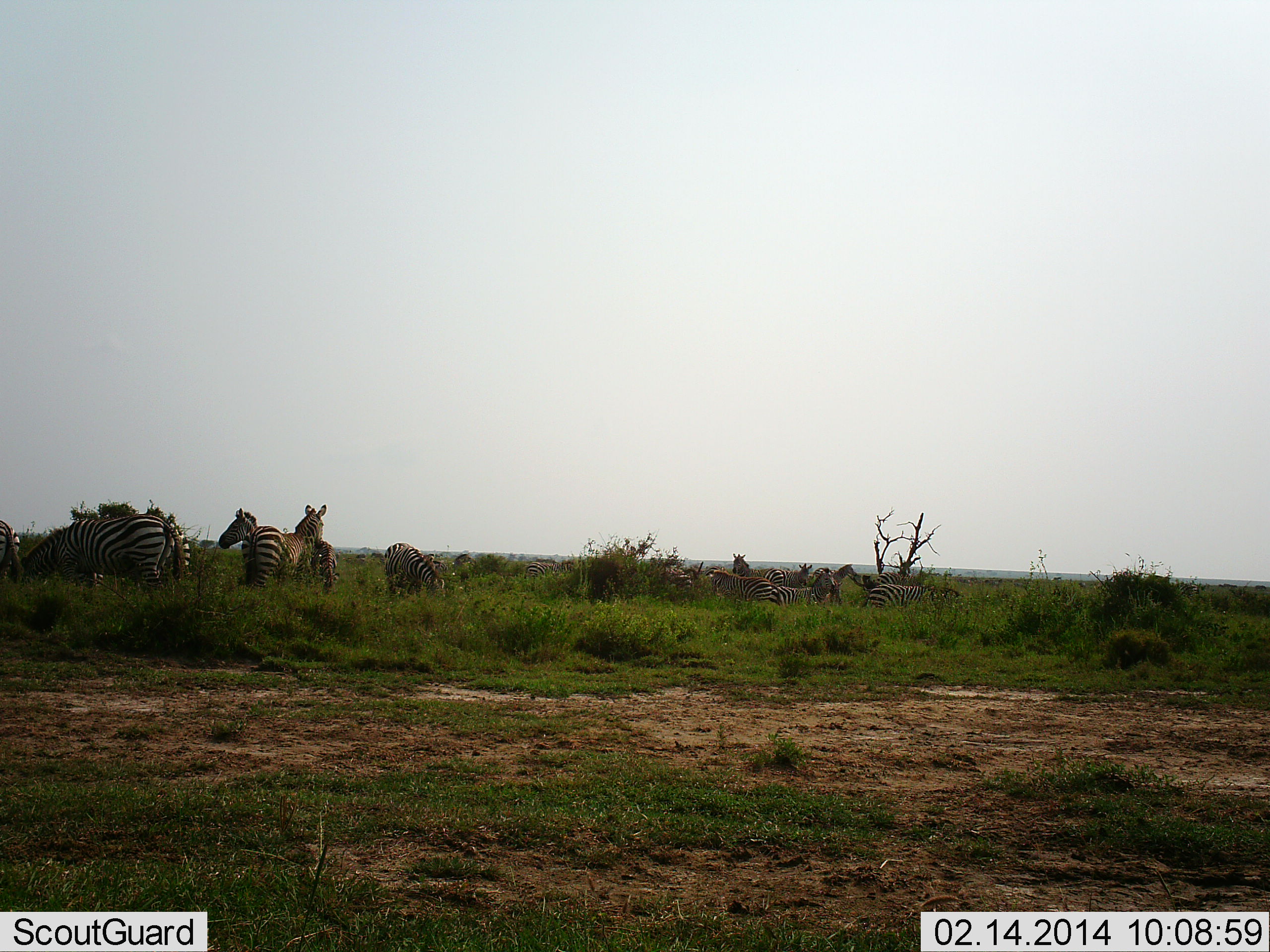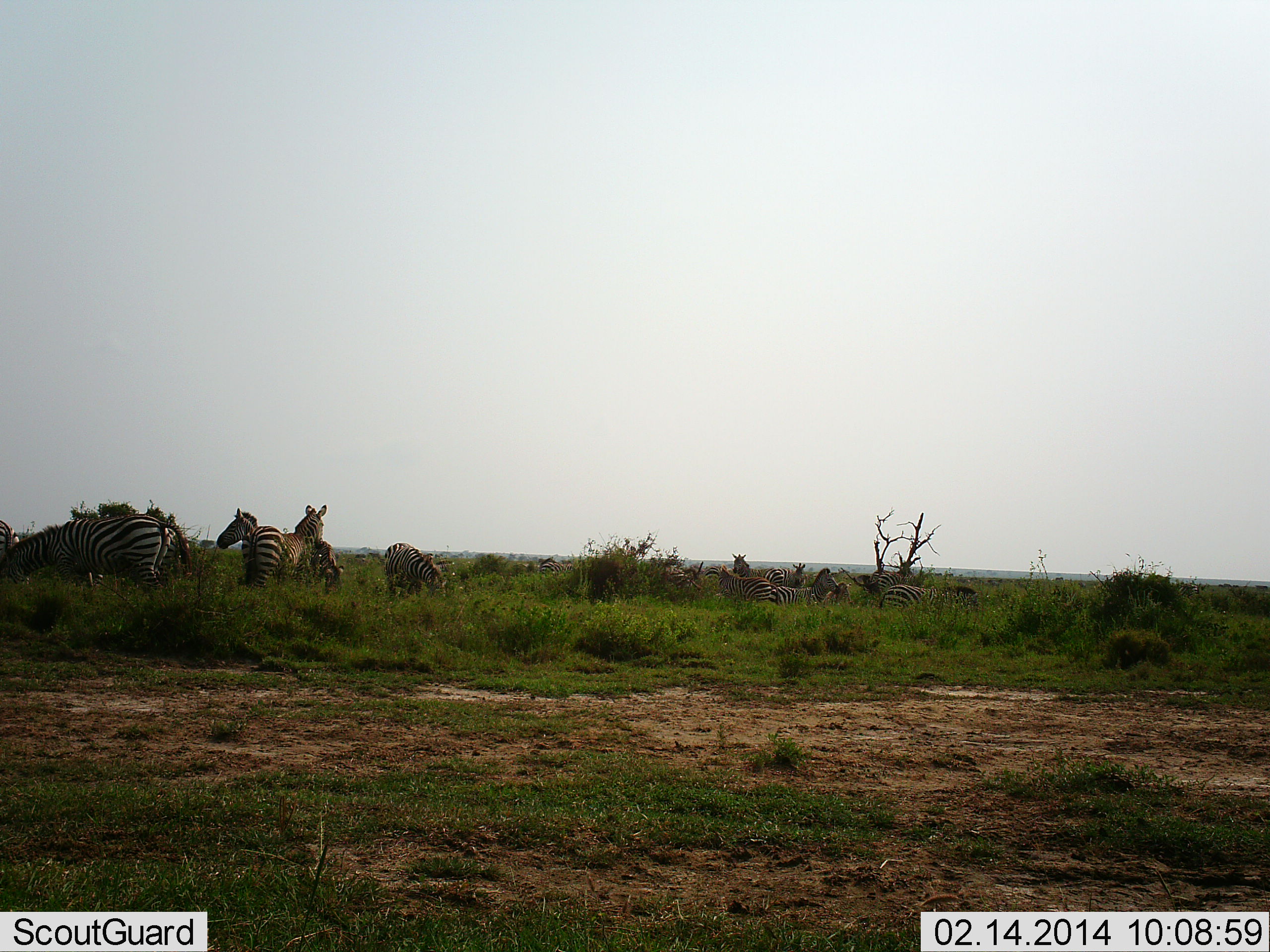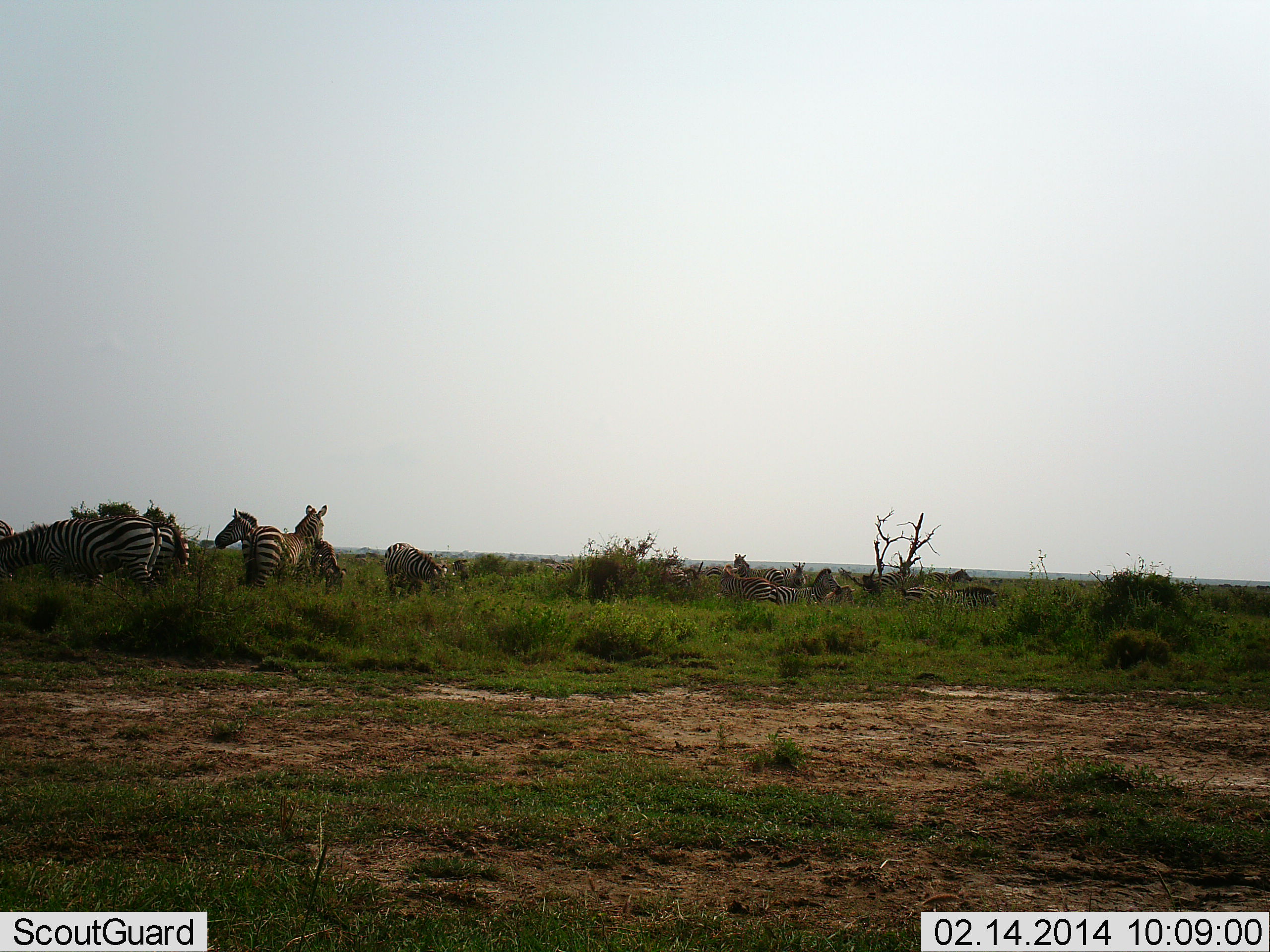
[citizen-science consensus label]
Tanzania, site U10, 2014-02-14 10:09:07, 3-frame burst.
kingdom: Animalia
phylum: Chordata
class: Mammalia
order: Perissodactyla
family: Equidae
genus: Equus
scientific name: Equus quagga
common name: plains zebra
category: zebra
Zebra (plains zebra) (Equus quagga), count 11-50. Behavior (volunteer vote fractions): standing 100%, resting 0%, moving 60%, interacting 0%. Young present (vote fraction): 0%. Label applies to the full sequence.